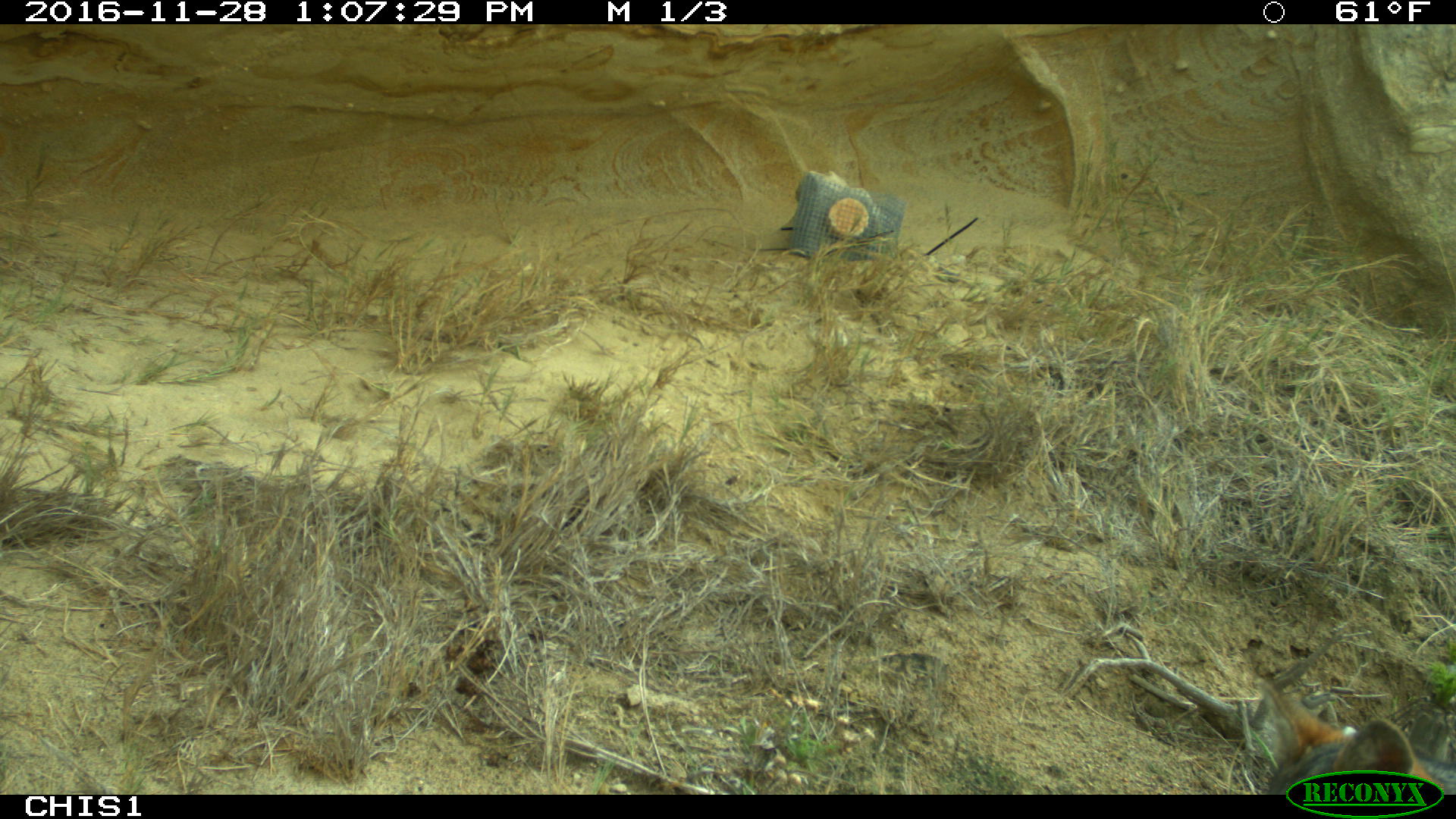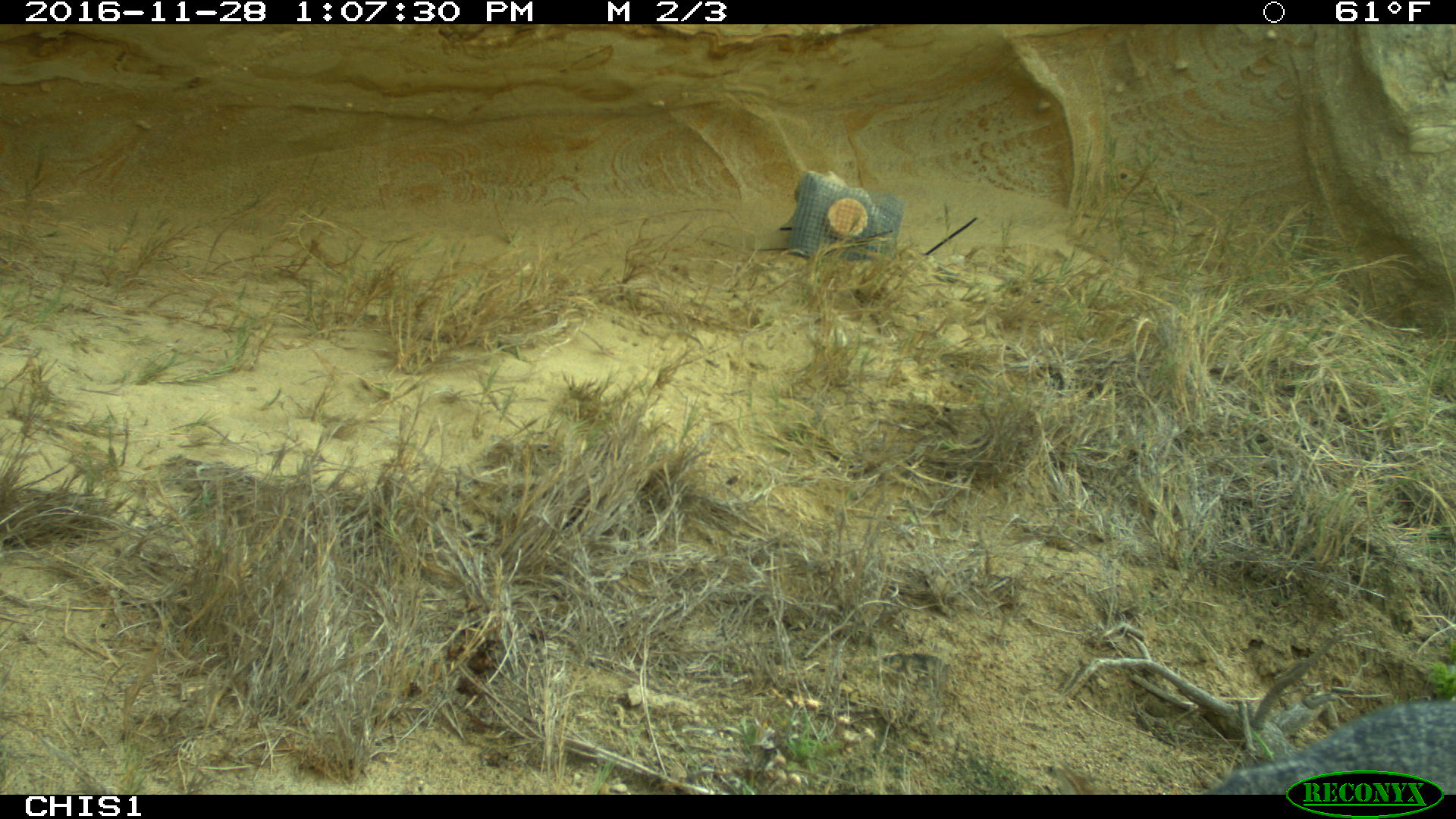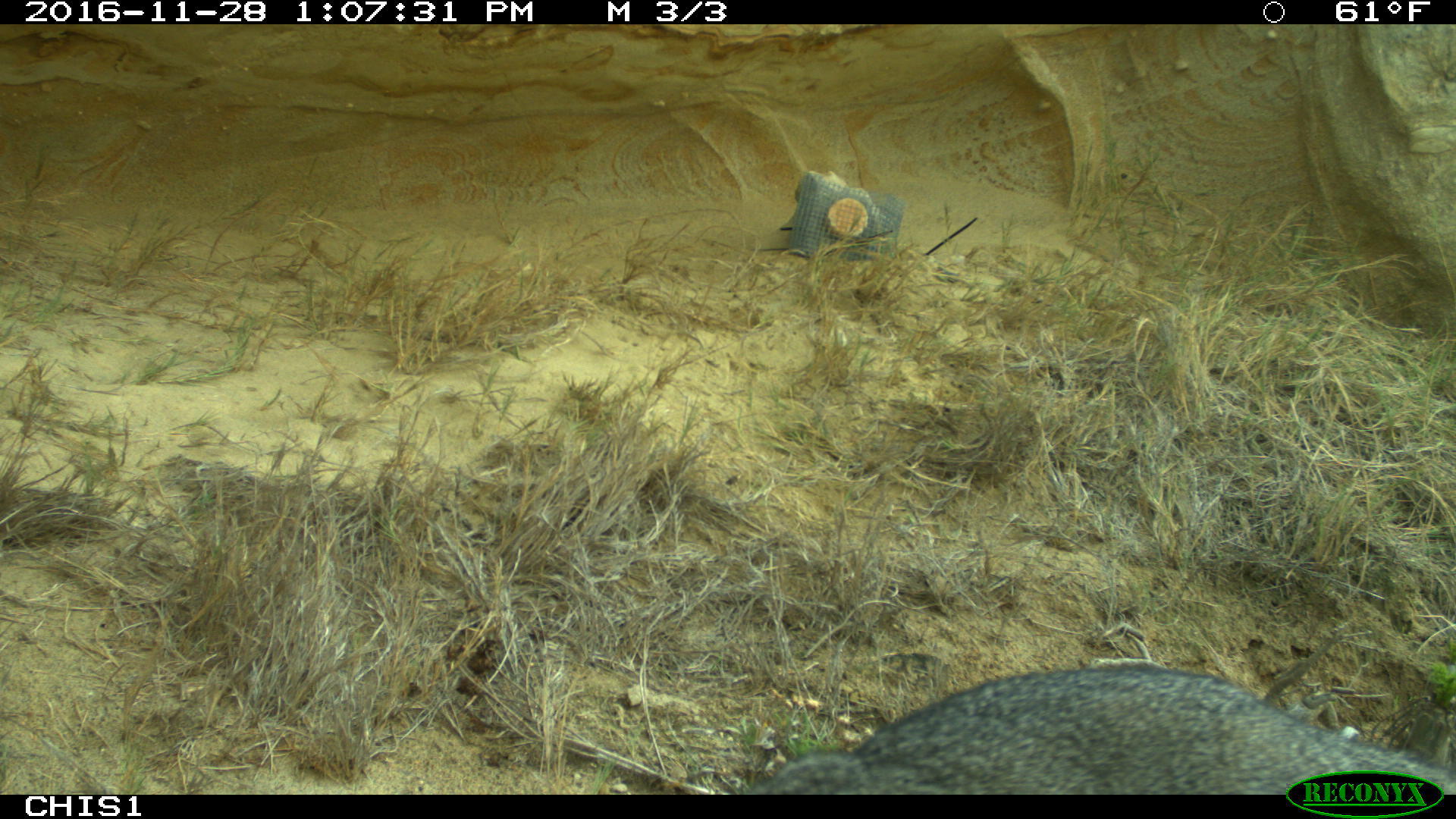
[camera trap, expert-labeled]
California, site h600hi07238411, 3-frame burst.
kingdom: Animalia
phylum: Chordata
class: Mammalia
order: Carnivora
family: Canidae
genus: Urocyon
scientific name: Urocyon littoralis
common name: island fox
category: fox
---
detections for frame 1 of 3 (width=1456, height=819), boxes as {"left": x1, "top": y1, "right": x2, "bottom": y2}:
fox: {"left": 1259, "top": 682, "right": 1445, "bottom": 795}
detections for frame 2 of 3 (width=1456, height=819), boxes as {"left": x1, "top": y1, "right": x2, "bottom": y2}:
fox: {"left": 1201, "top": 696, "right": 1455, "bottom": 792}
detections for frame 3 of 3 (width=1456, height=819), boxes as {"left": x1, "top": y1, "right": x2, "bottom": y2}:
fox: {"left": 748, "top": 667, "right": 1455, "bottom": 795}